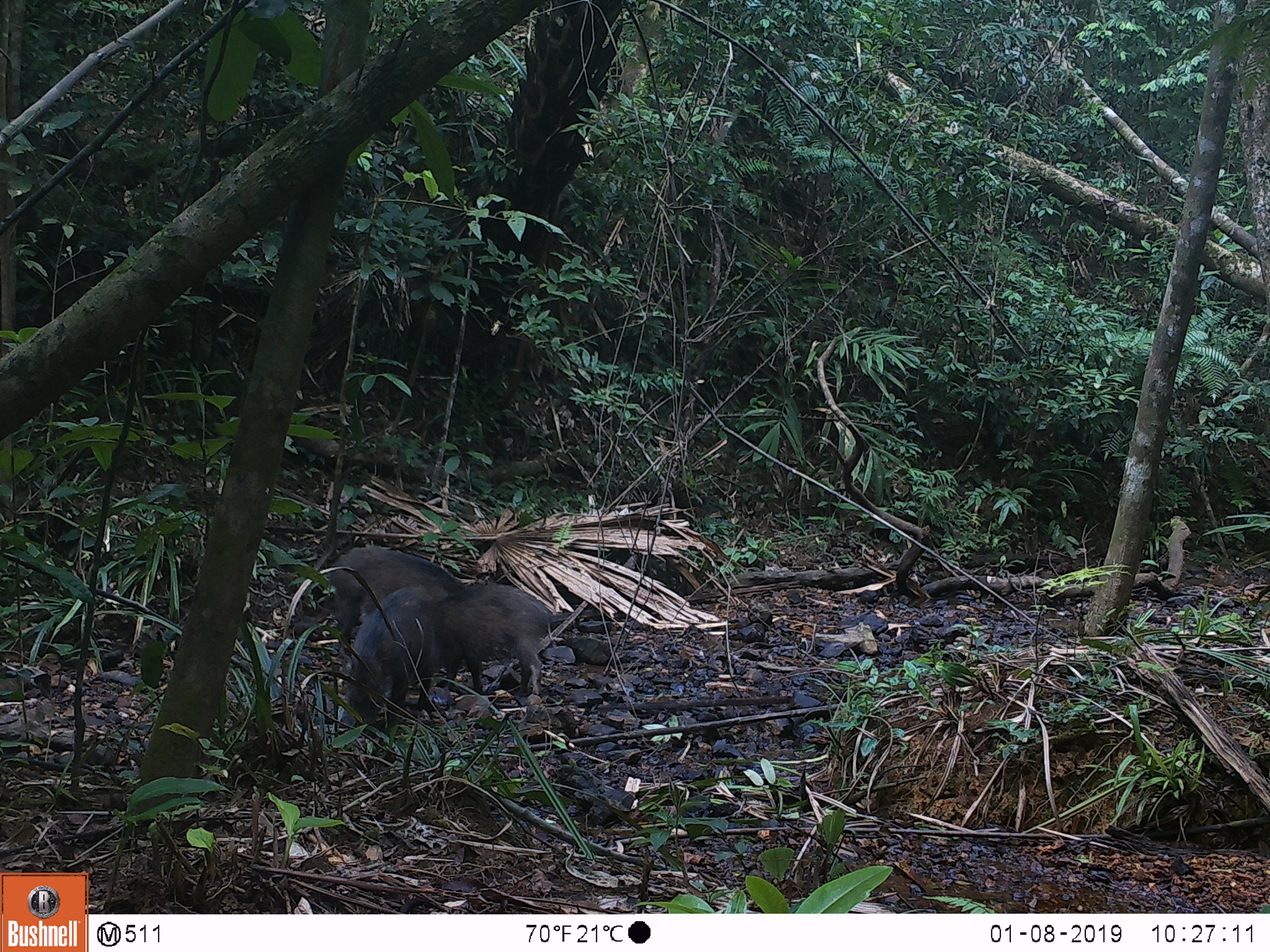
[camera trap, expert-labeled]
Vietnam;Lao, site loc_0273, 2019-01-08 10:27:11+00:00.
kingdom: Animalia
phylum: Chordata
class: Mammalia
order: Artiodactyla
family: Suidae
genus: Sus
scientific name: Sus scrofa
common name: eurasian wild pig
Eurasian wild pig (Sus scrofa). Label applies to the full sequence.